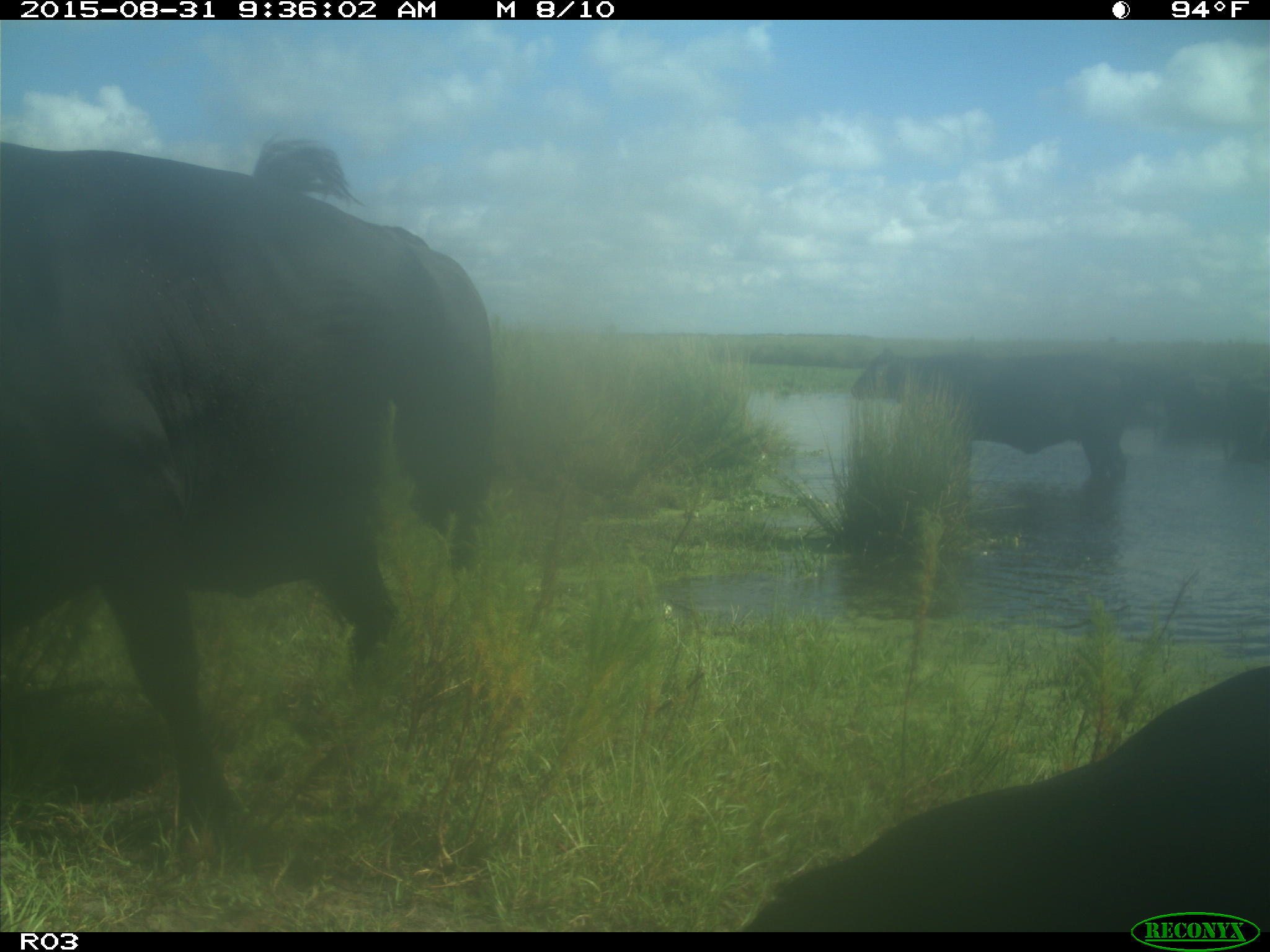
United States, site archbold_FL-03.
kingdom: Animalia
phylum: Chordata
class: Mammalia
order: Artiodactyla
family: Bovidae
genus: Bos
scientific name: Bos taurus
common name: domestic cow